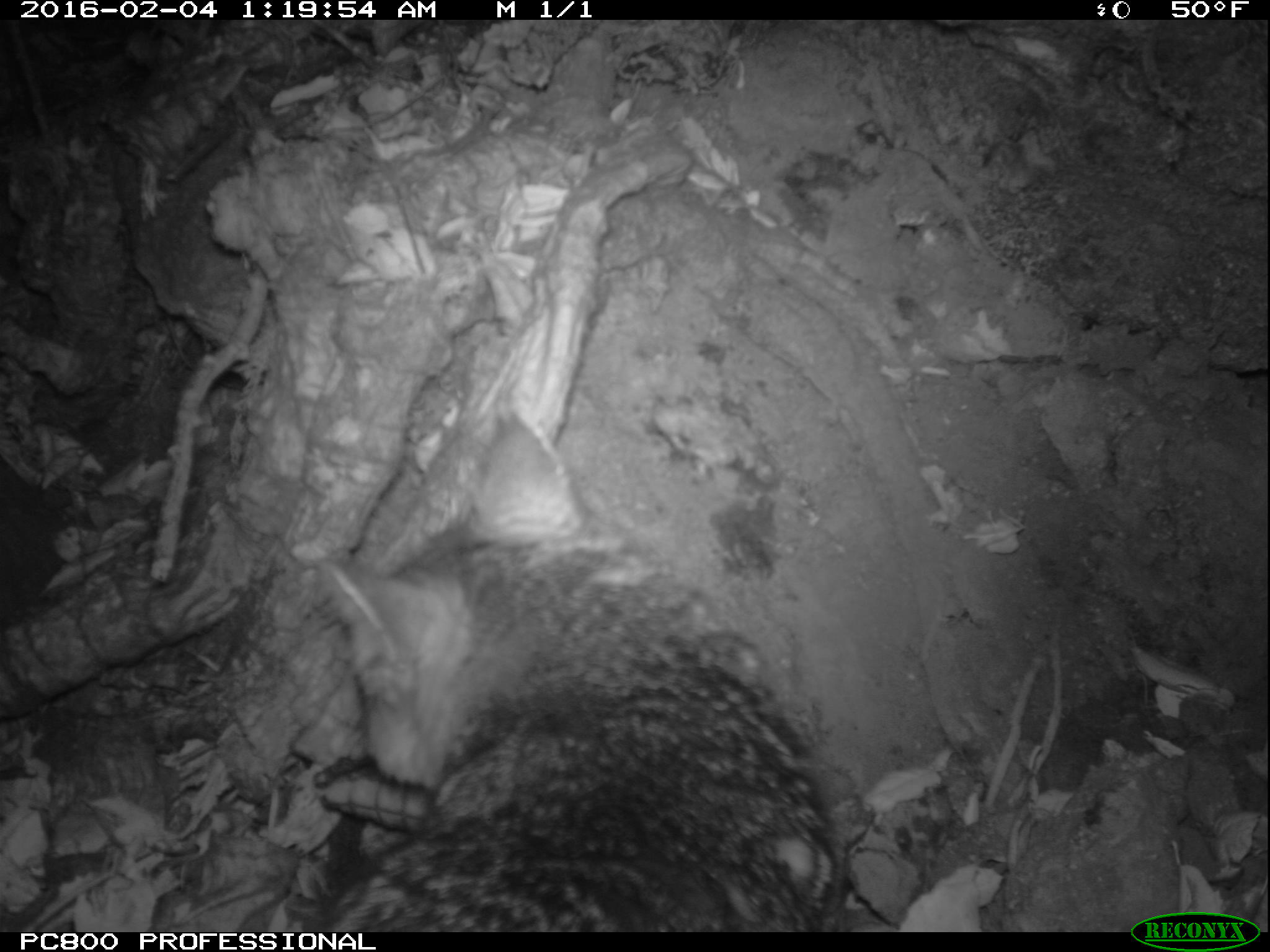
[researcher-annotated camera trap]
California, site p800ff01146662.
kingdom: Animalia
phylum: Chordata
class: Mammalia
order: Carnivora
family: Canidae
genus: Urocyon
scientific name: Urocyon littoralis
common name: island fox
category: fox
Fox (island fox) (Urocyon littoralis).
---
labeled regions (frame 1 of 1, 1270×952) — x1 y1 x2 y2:
fox: 317 399 846 932